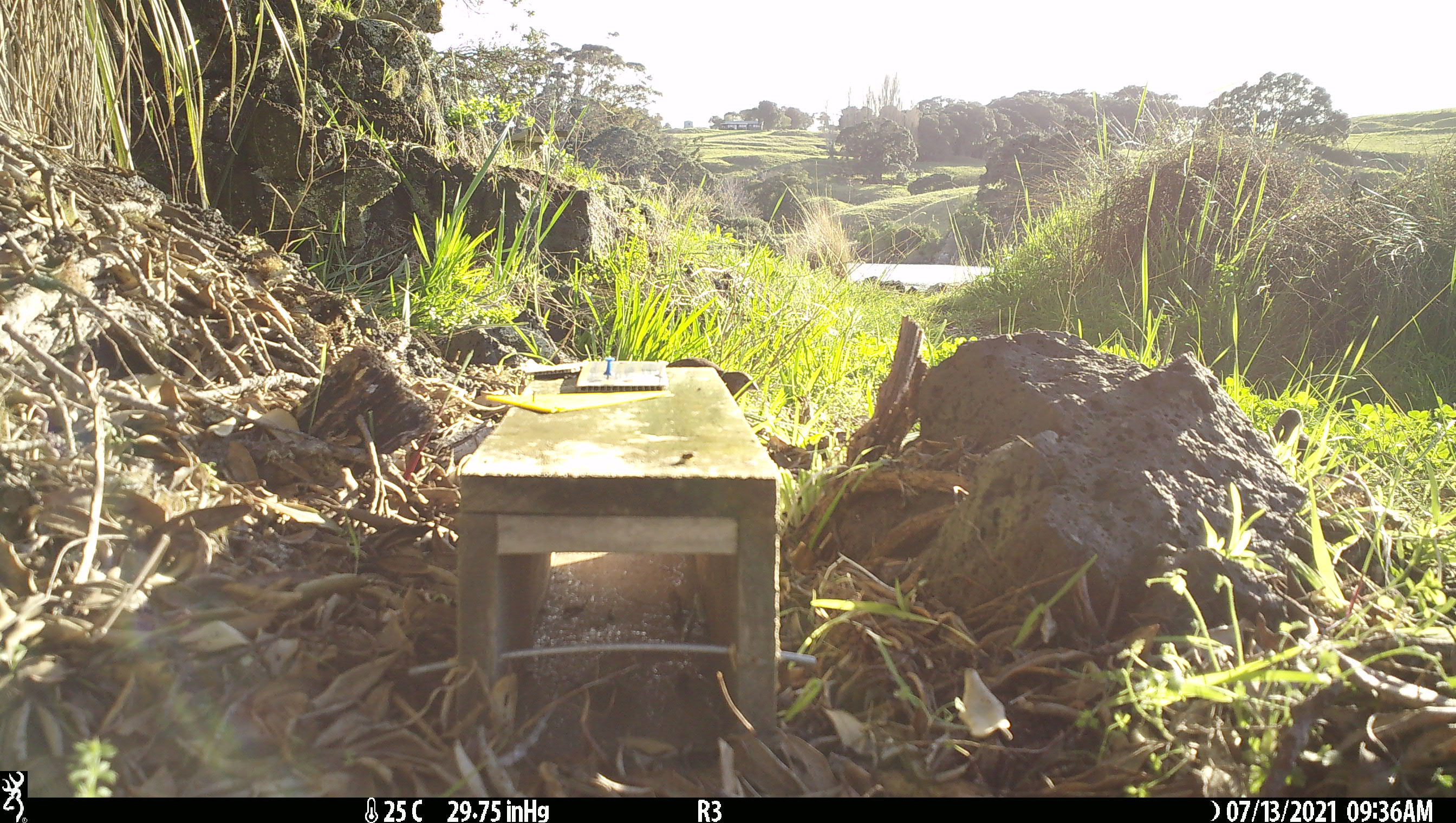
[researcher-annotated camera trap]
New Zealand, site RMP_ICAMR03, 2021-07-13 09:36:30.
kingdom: Animalia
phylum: Chordata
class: Aves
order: Galliformes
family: Phasianidae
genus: Synoicus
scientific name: Synoicus ypsilophorus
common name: brown quail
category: quail brown